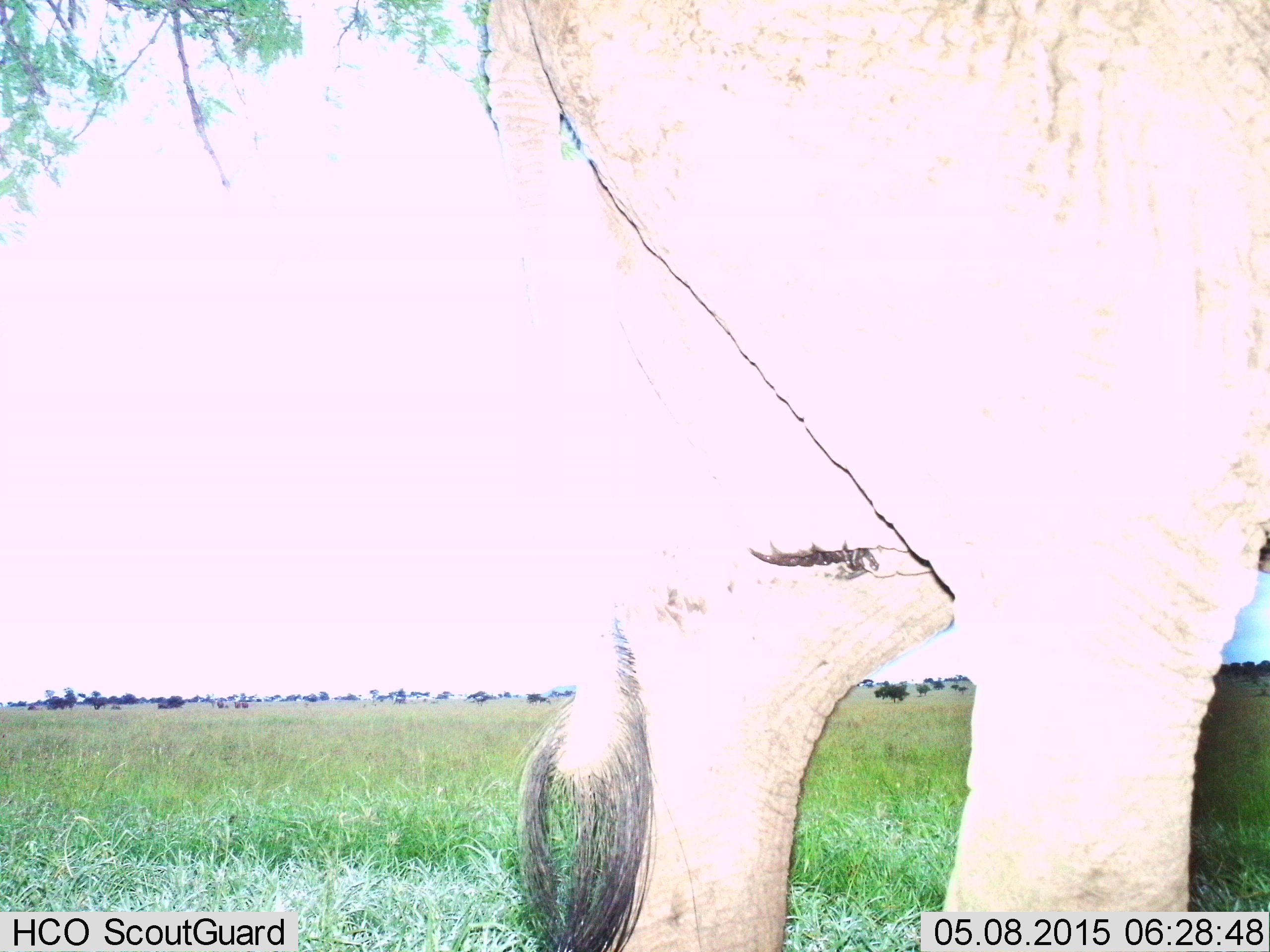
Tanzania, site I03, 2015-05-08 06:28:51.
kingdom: Animalia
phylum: Chordata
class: Mammalia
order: Proboscidea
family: Elephantidae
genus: Loxodonta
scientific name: Loxodonta africana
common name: african bush elephant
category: elephant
Elephant (african bush elephant) (Loxodonta africana), count 1. Behavior (volunteer vote fractions): standing 100%, resting 0%, moving 0%, interacting 0%. Young present (vote fraction): 0%. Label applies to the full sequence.